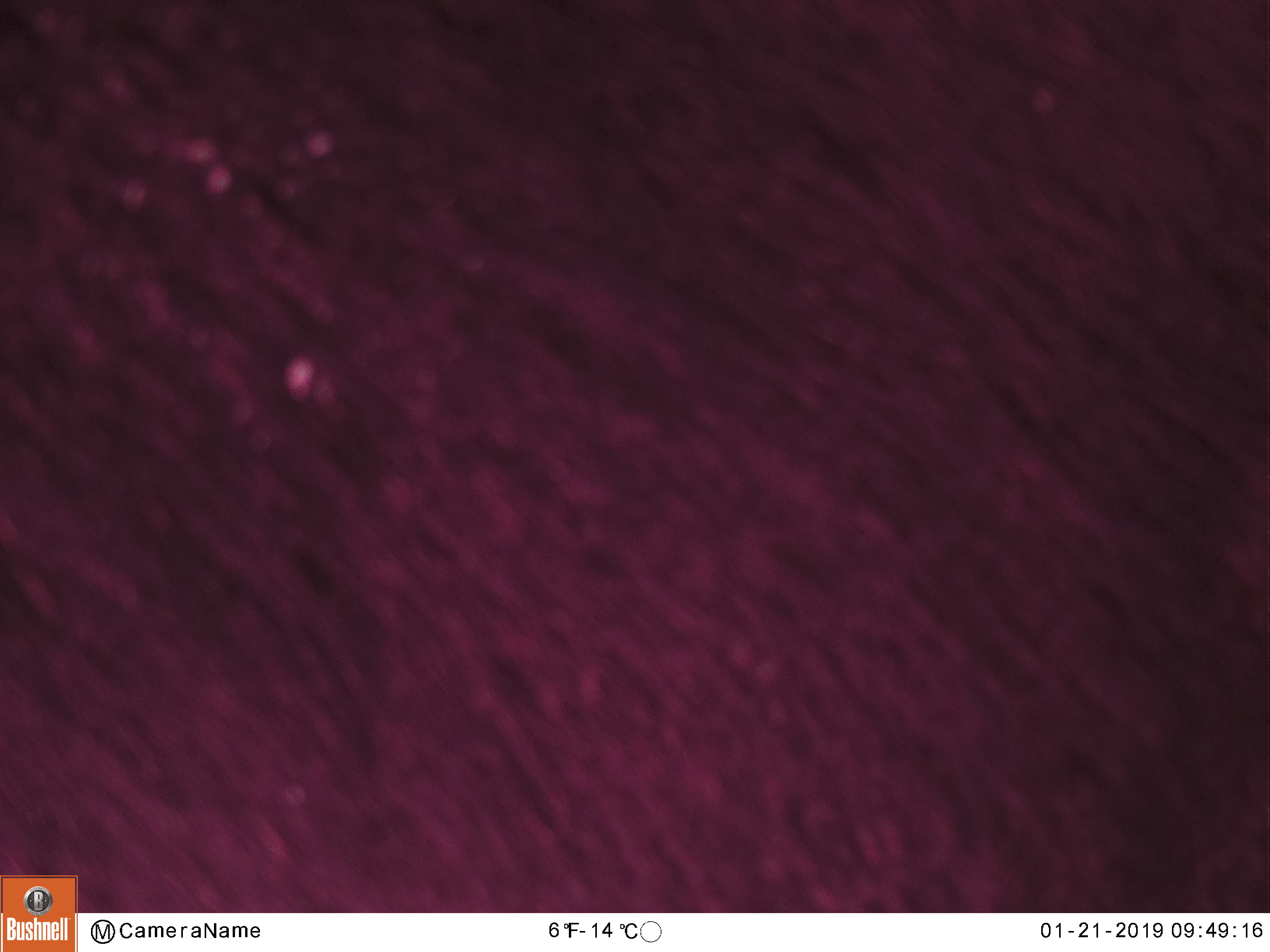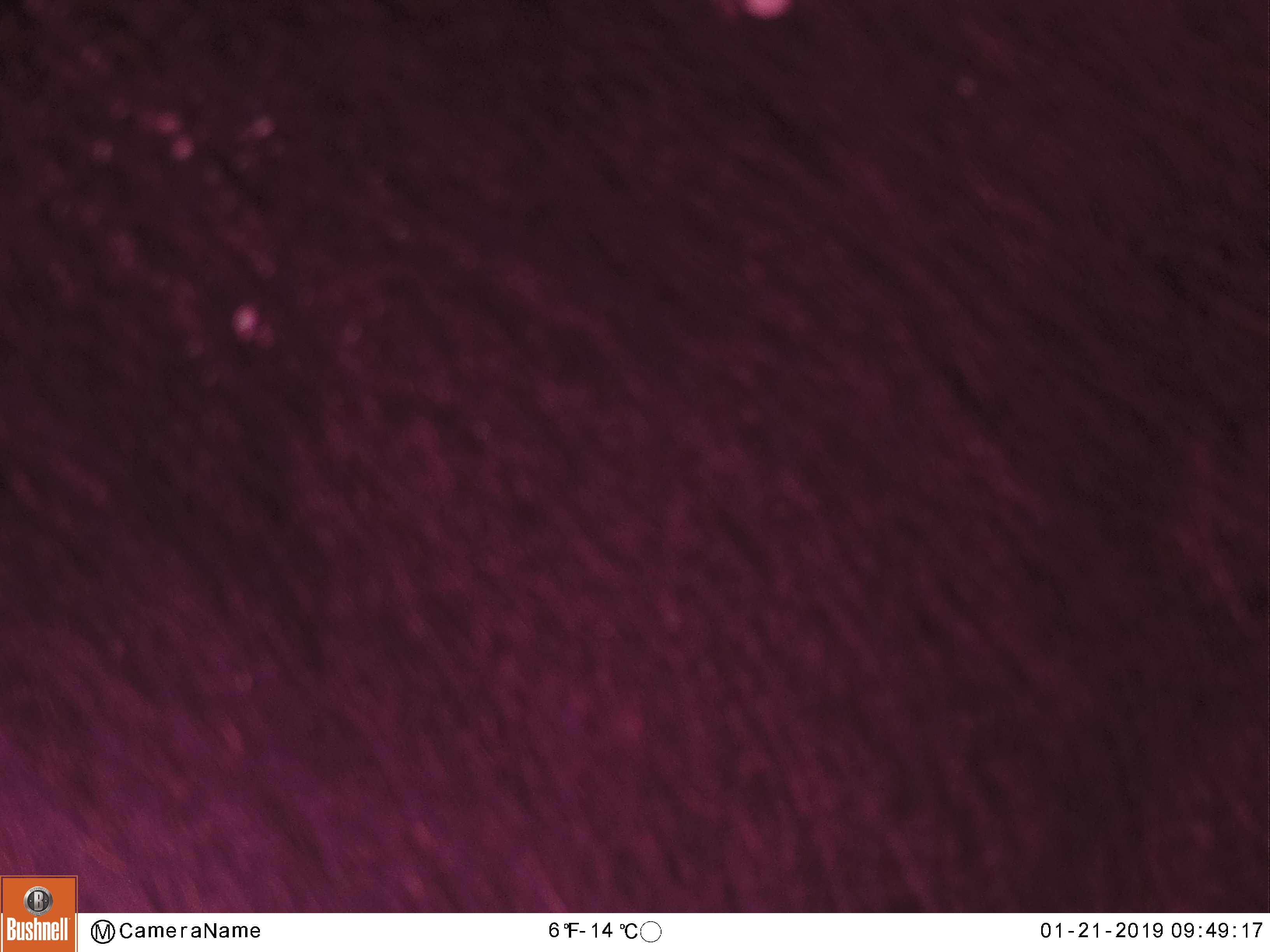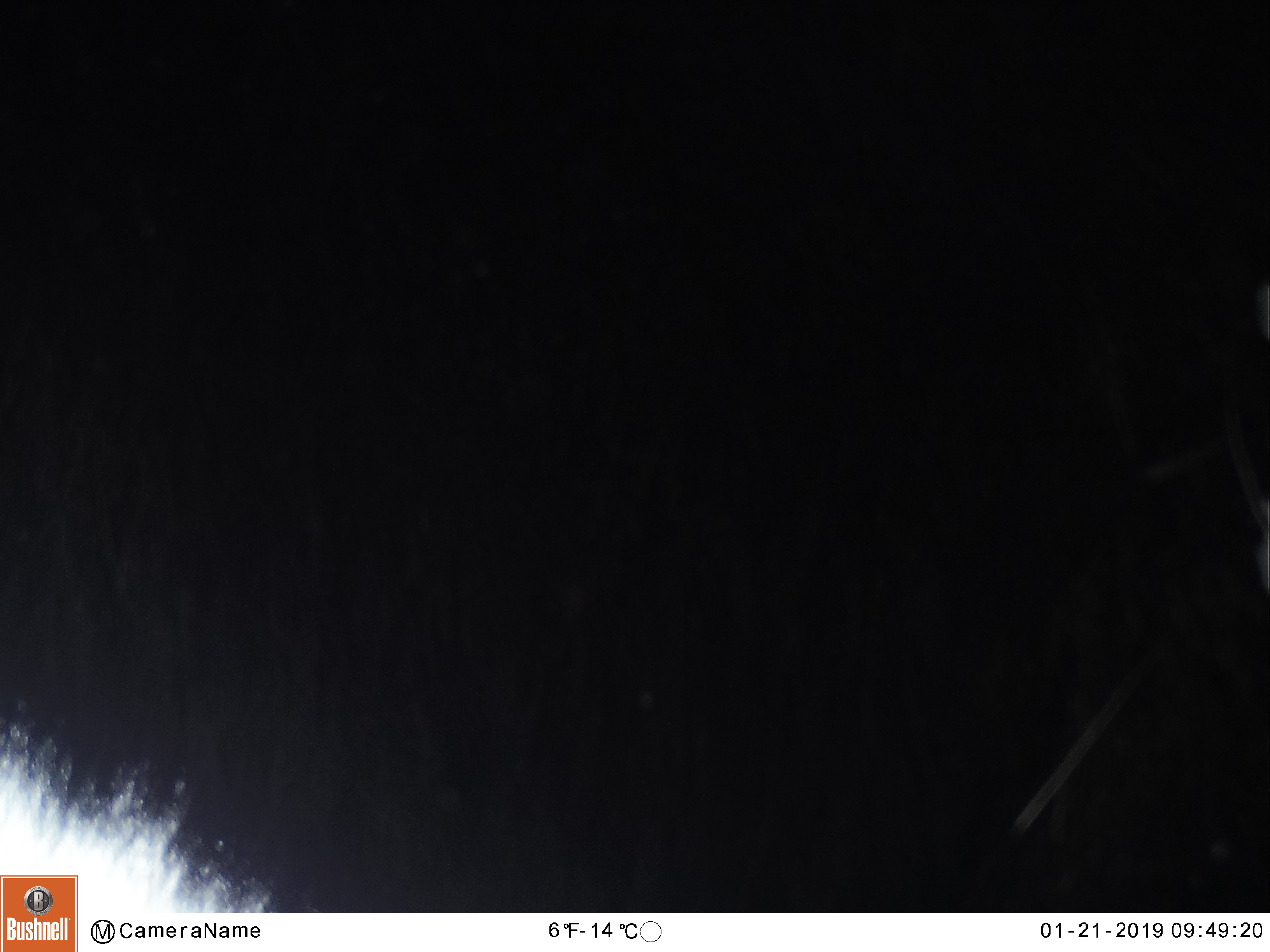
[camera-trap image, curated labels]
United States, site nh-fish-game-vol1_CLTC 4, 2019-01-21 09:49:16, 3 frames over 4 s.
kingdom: Animalia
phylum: Chordata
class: Mammalia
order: Artiodactyla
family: Cervidae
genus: Alces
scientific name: Alces alces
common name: moose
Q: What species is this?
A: Moose (Alces alces).